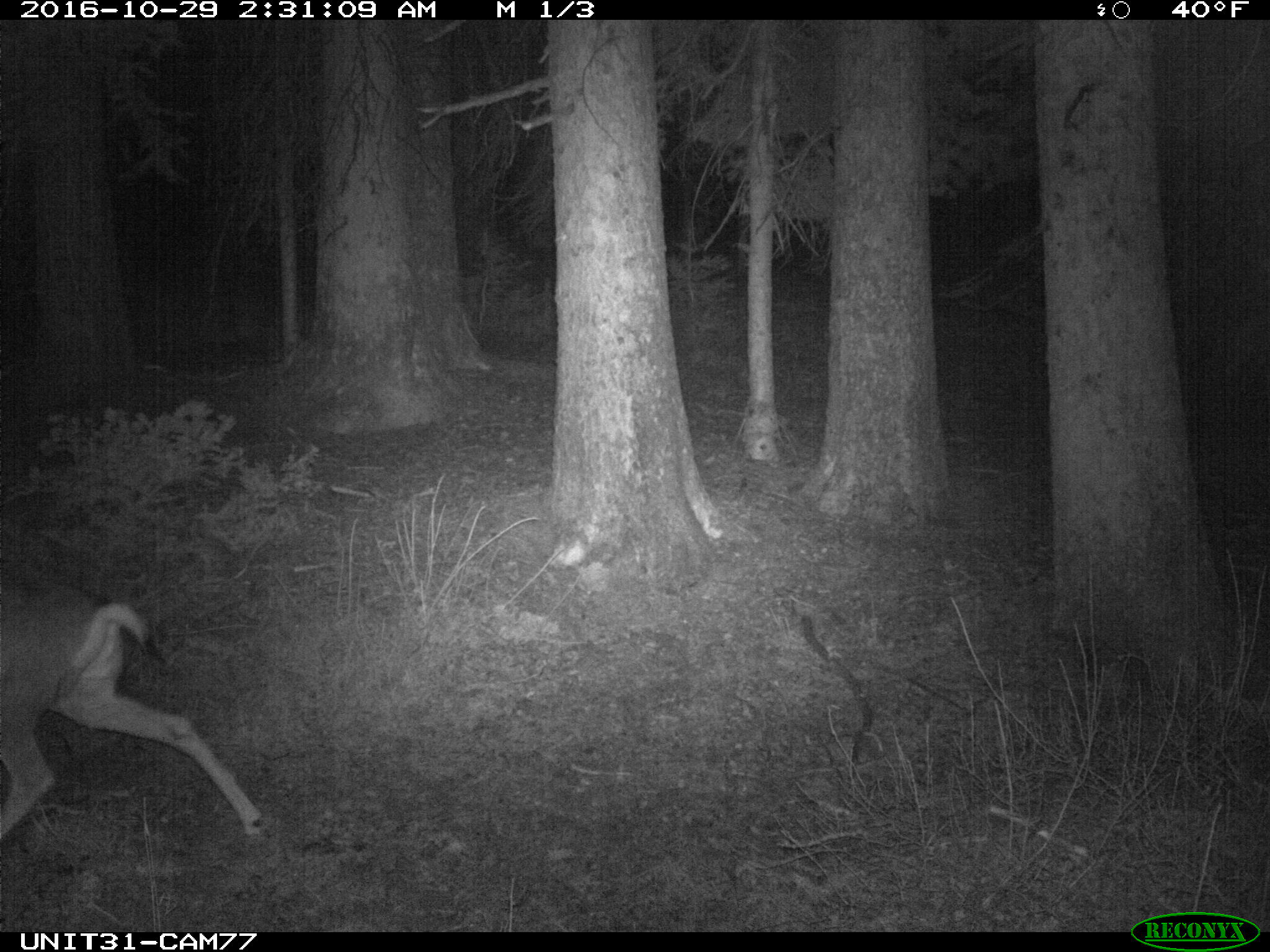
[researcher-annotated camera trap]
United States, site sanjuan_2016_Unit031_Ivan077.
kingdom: Animalia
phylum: Chordata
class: Mammalia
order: Artiodactyla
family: Cervidae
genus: Odocoileus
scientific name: Odocoileus hemionus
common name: mule deer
Odocoileus hemionus (mule deer).